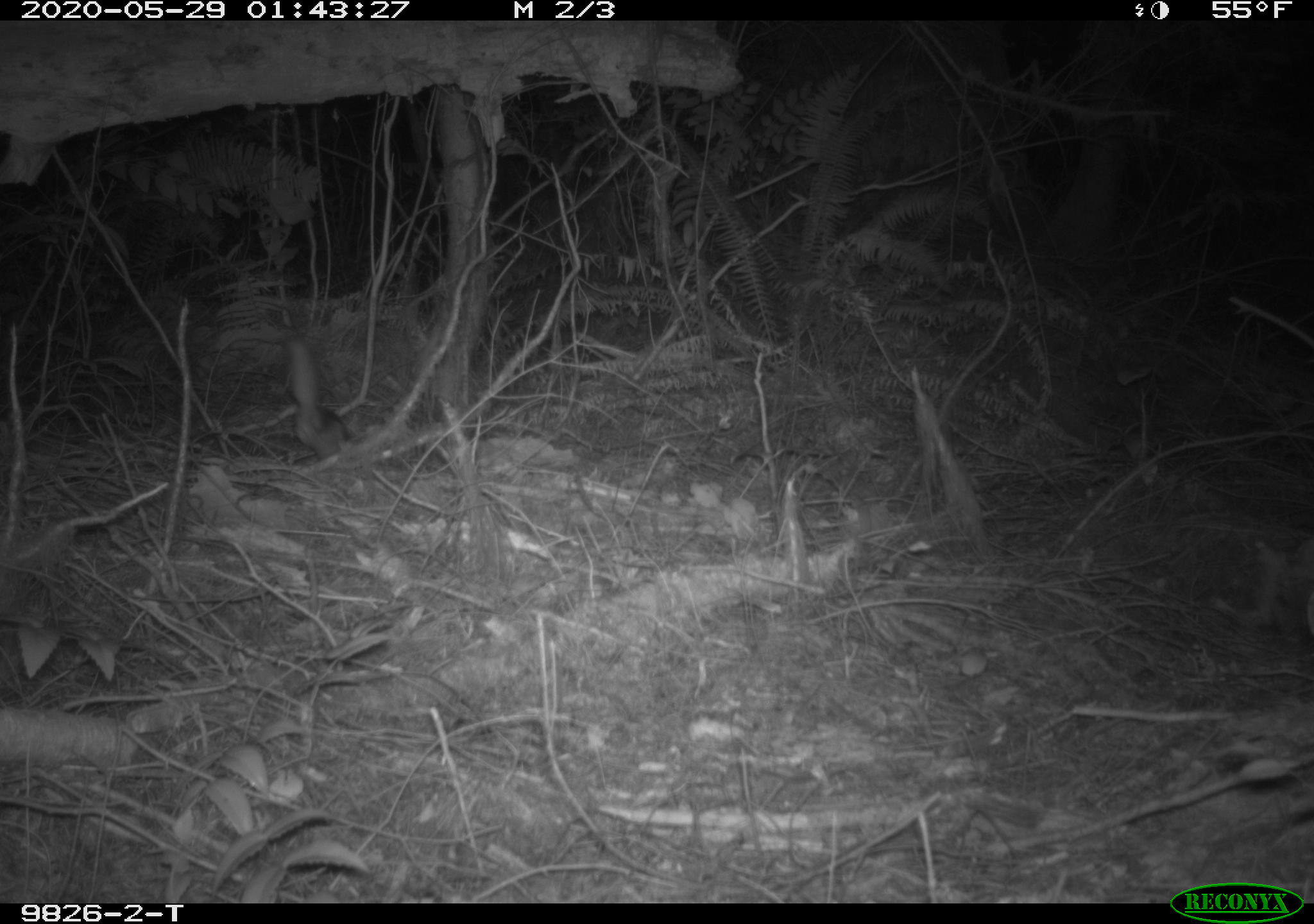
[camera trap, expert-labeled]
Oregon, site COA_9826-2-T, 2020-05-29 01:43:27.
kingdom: Animalia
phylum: Chordata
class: Mammalia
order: Rodentia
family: Sciuridae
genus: Glaucomys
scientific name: Glaucomys oregonensis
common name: humboldt's flying squirrel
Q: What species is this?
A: Humboldt's flying squirrel (Glaucomys oregonensis).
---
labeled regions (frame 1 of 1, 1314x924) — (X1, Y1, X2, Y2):
humboldt's flying squirrel: (273, 327, 363, 475)